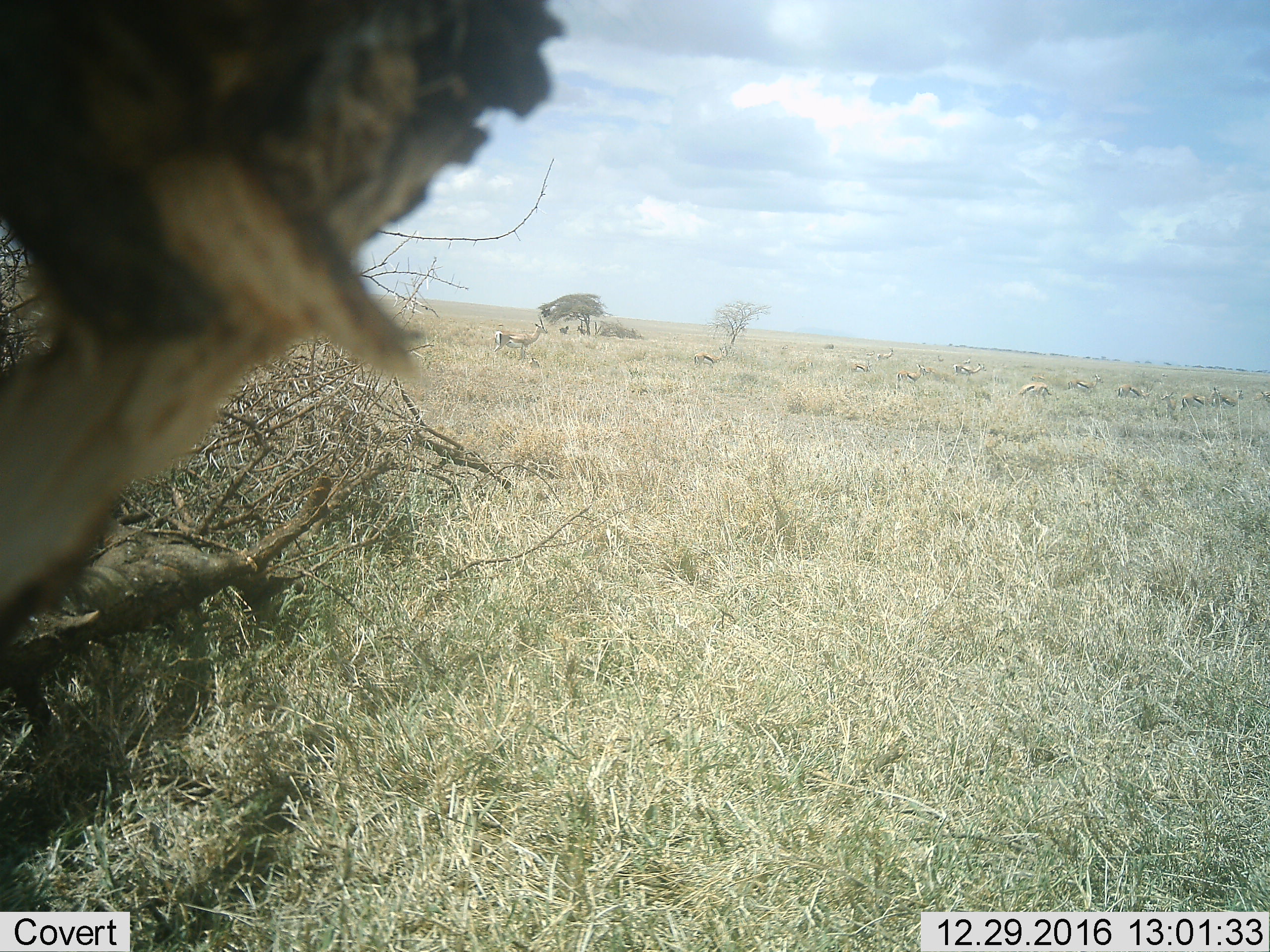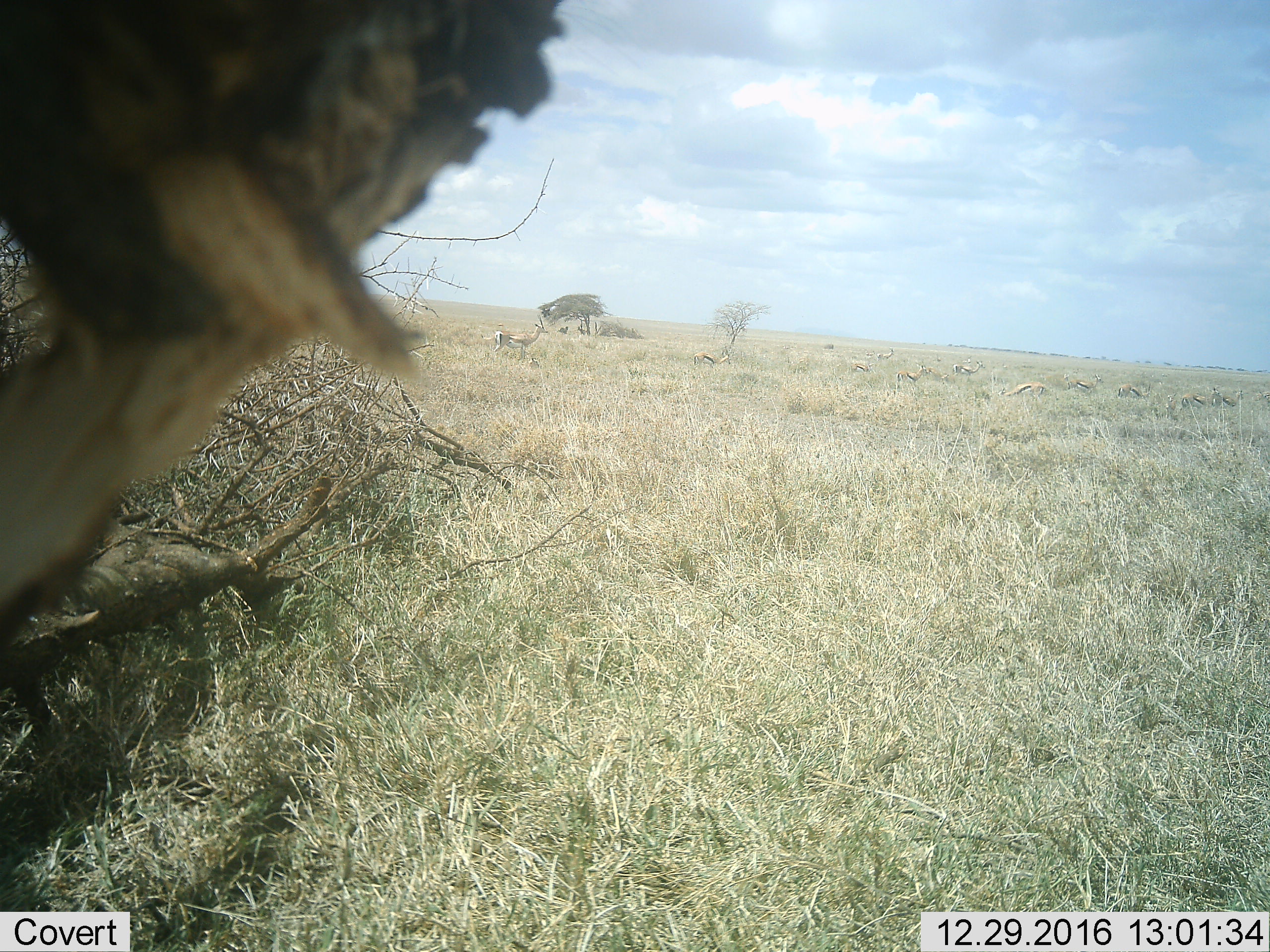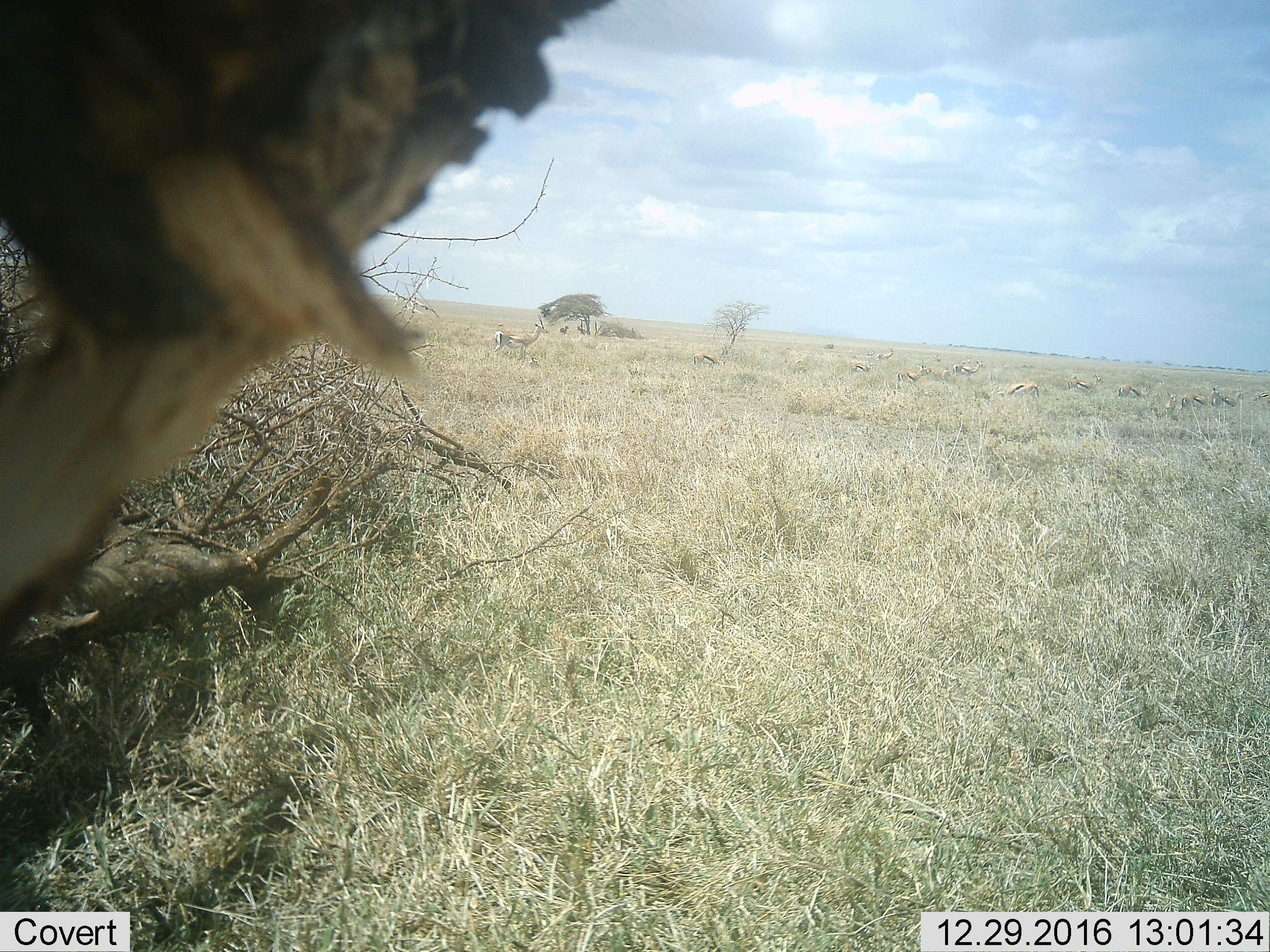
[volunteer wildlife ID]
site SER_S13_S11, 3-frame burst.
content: unidentified animal